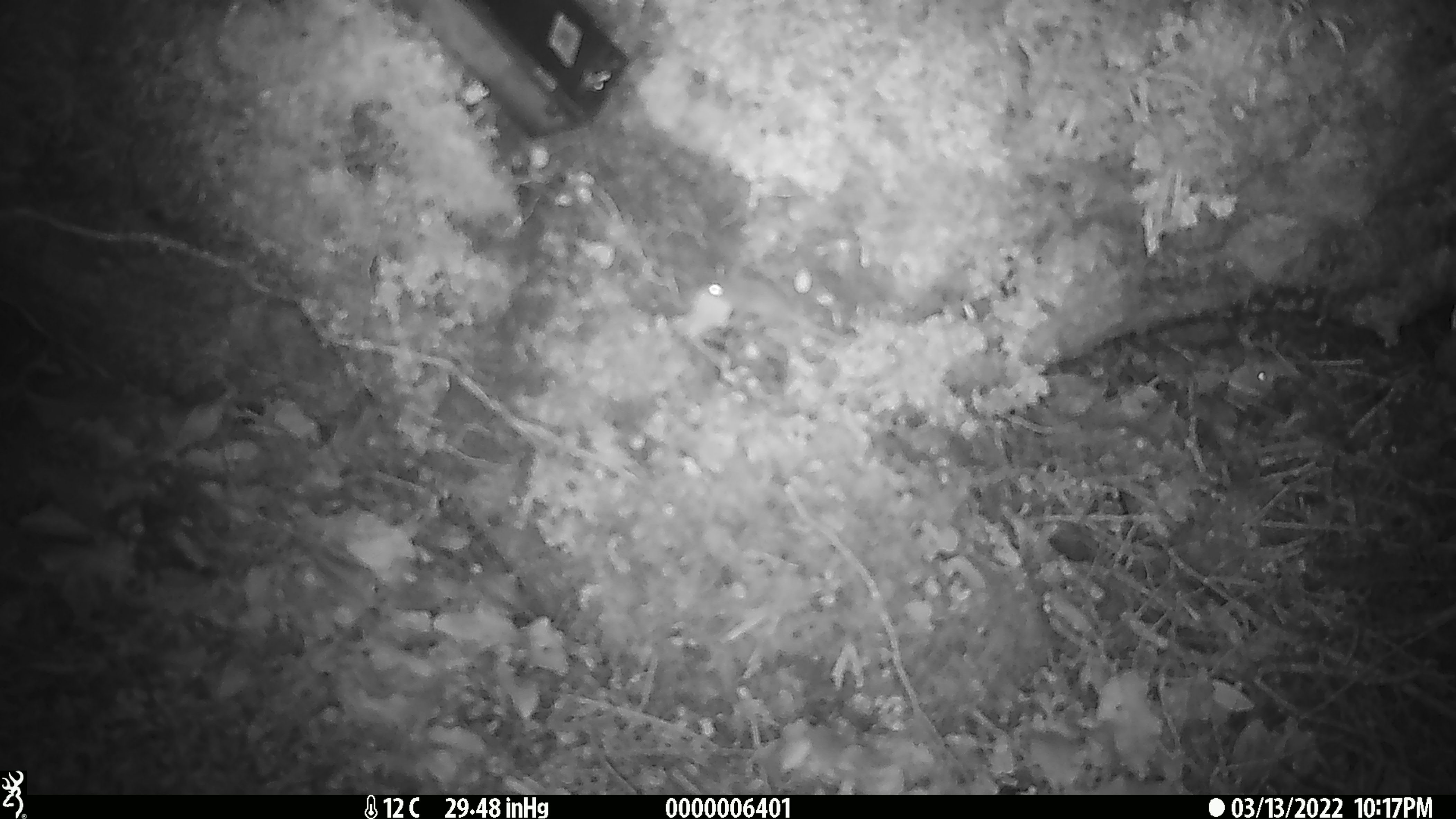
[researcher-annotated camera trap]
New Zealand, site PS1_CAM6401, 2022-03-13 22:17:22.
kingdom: Animalia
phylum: Chordata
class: Mammalia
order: Rodentia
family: Muridae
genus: Mus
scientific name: Mus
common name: mouse